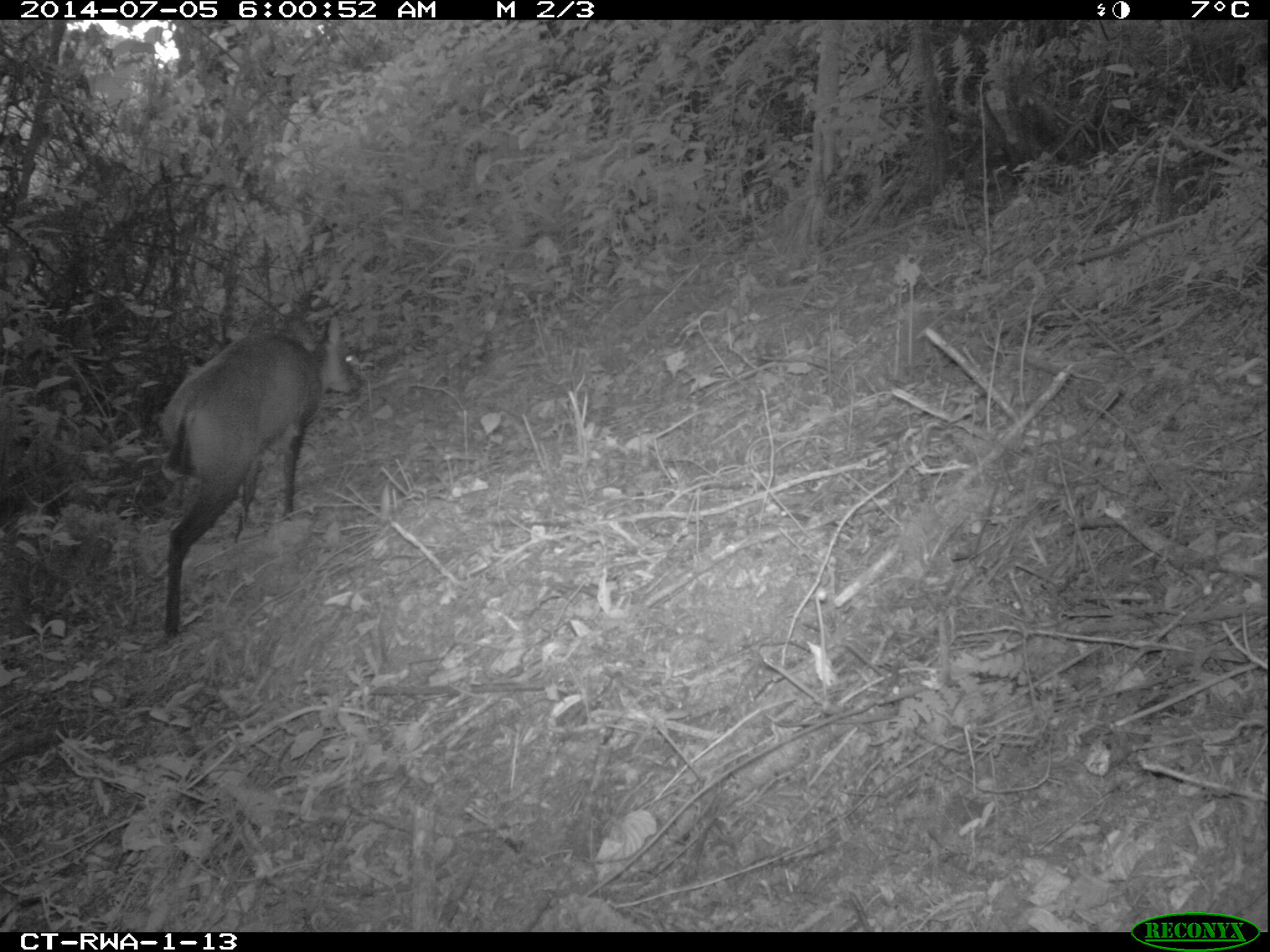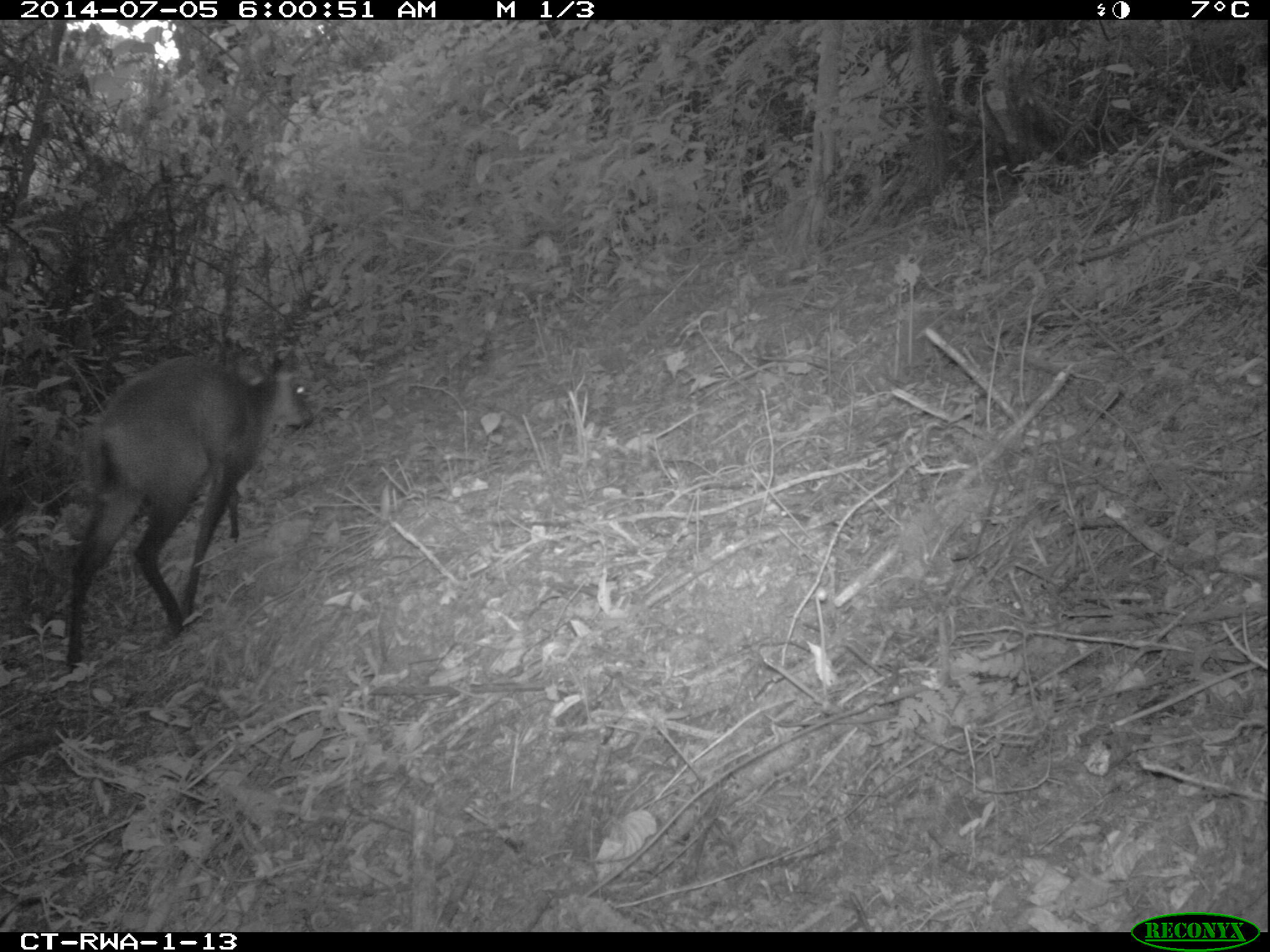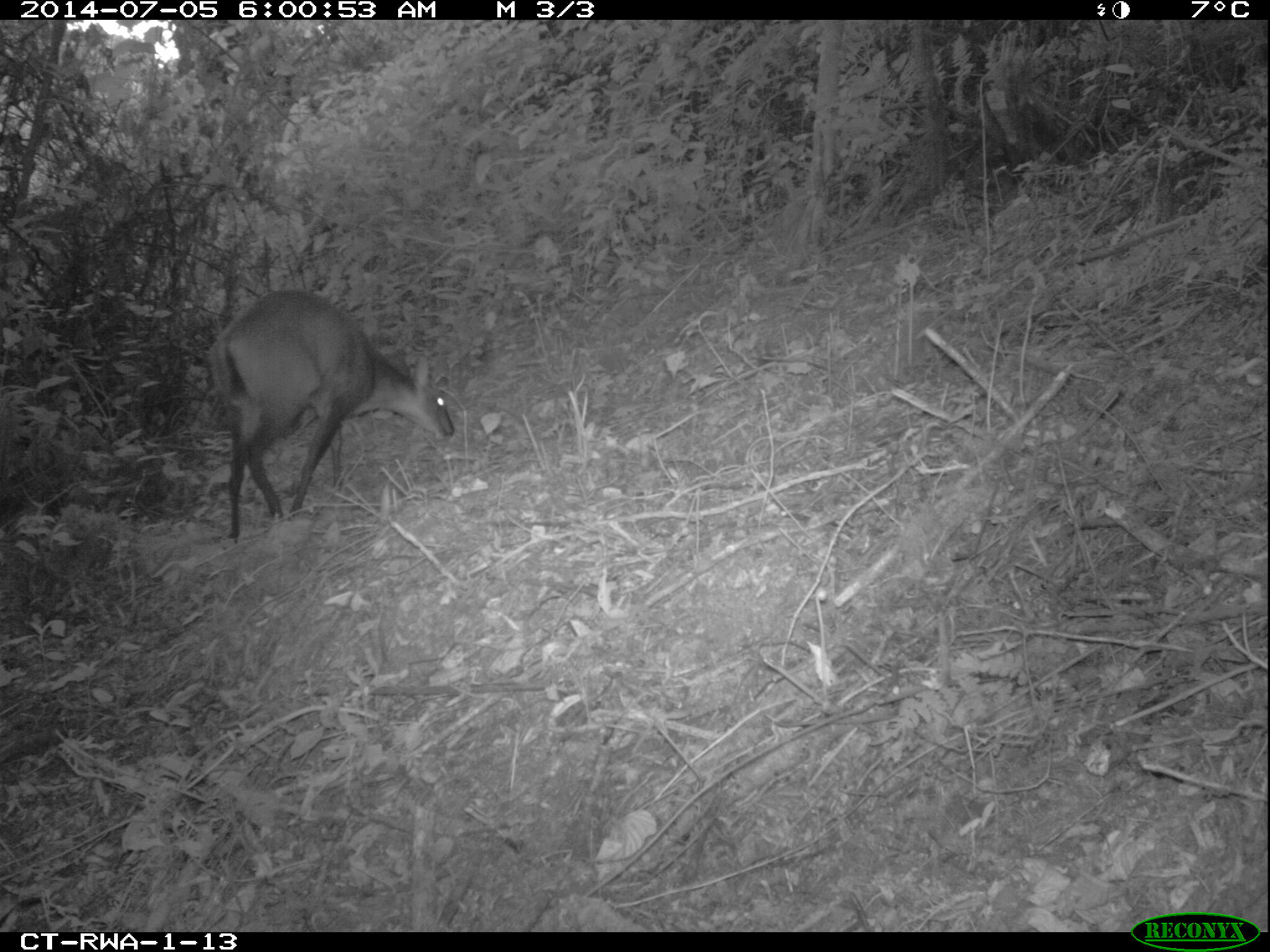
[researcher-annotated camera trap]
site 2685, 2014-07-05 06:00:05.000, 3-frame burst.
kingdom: Animalia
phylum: Chordata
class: Mammalia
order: Artiodactyla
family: Bovidae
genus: Cephalophus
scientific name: Cephalophus nigrifrons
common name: black-fronted duiker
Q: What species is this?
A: Cephalophus nigrifrons (black-fronted duiker).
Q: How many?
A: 1.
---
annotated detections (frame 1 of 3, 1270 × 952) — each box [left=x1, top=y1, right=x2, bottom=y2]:
cephalophus nigrifrons: [left=158, top=315, right=364, bottom=639]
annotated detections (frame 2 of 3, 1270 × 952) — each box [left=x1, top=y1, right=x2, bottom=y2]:
cephalophus nigrifrons: [left=61, top=341, right=314, bottom=668]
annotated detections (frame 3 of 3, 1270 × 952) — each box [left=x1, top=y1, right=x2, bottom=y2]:
cephalophus nigrifrons: [left=209, top=290, right=455, bottom=541]